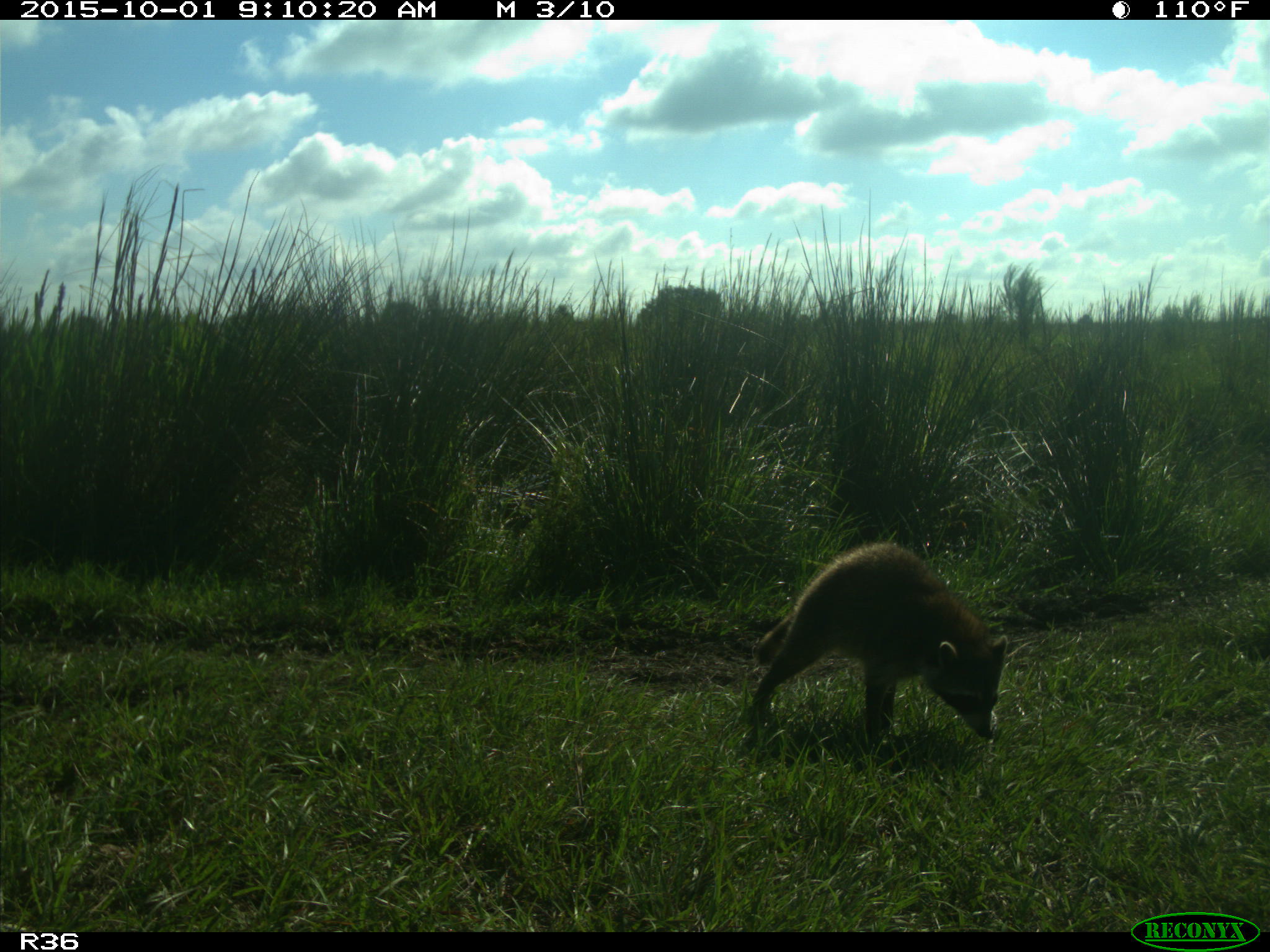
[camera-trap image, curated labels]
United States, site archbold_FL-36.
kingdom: Animalia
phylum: Chordata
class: Mammalia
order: Carnivora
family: Procyonidae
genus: Procyon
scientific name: Procyon lotor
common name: common raccoon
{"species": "Procyon lotor (common raccoon)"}